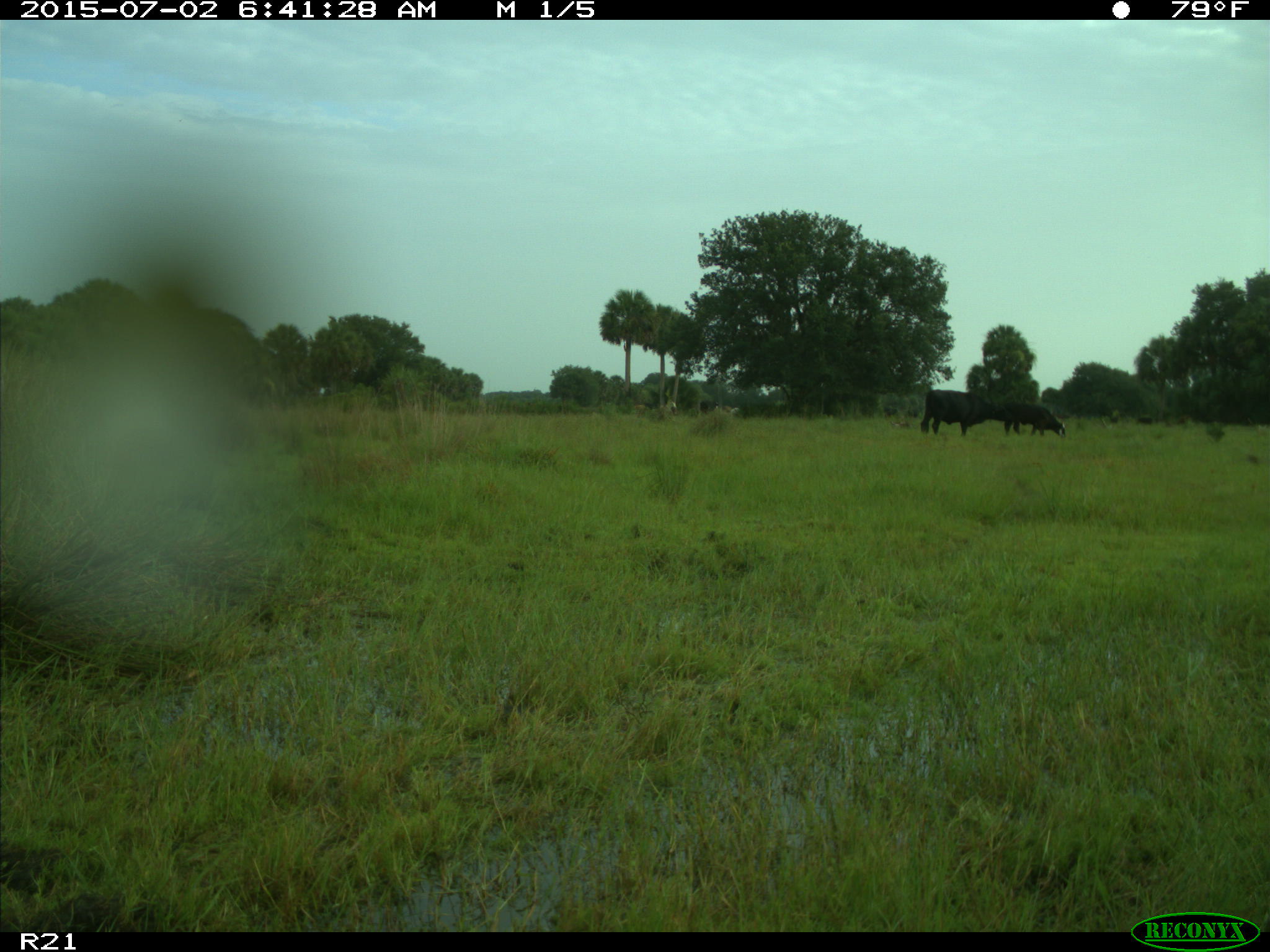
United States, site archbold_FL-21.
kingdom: Animalia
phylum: Chordata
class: Mammalia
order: Artiodactyla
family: Bovidae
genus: Bos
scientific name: Bos taurus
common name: domestic cow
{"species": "Bos taurus (domestic cow)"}